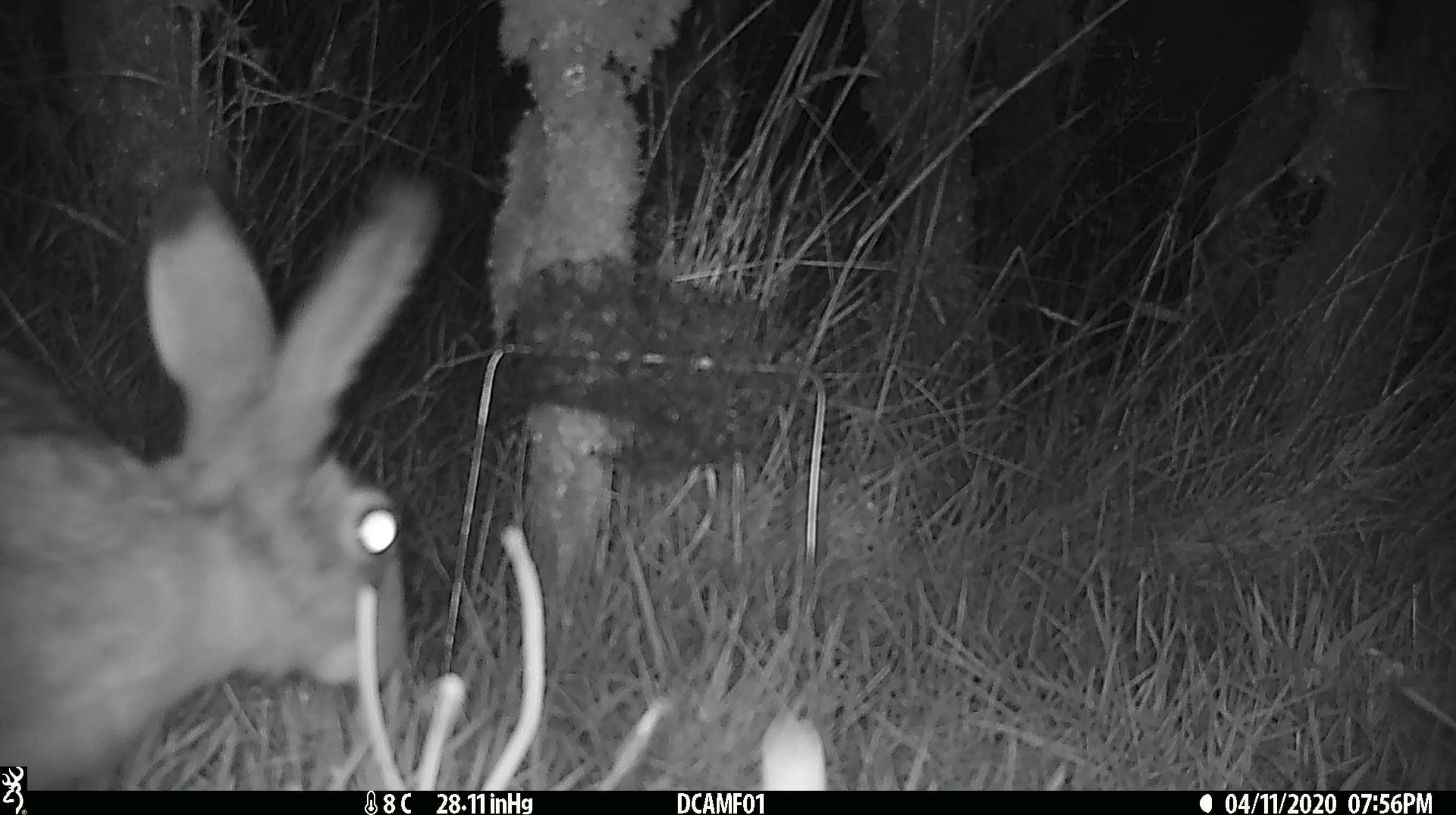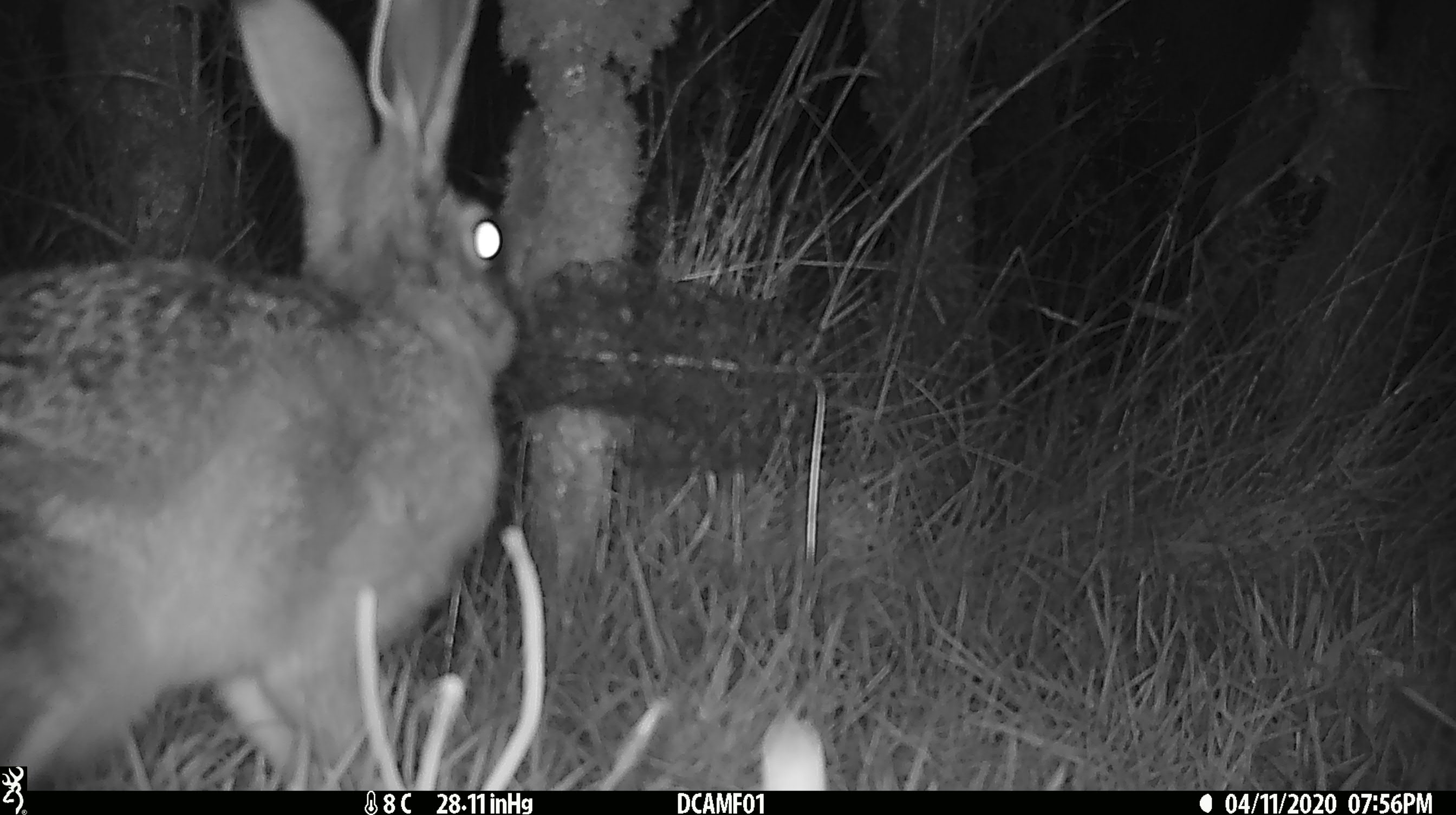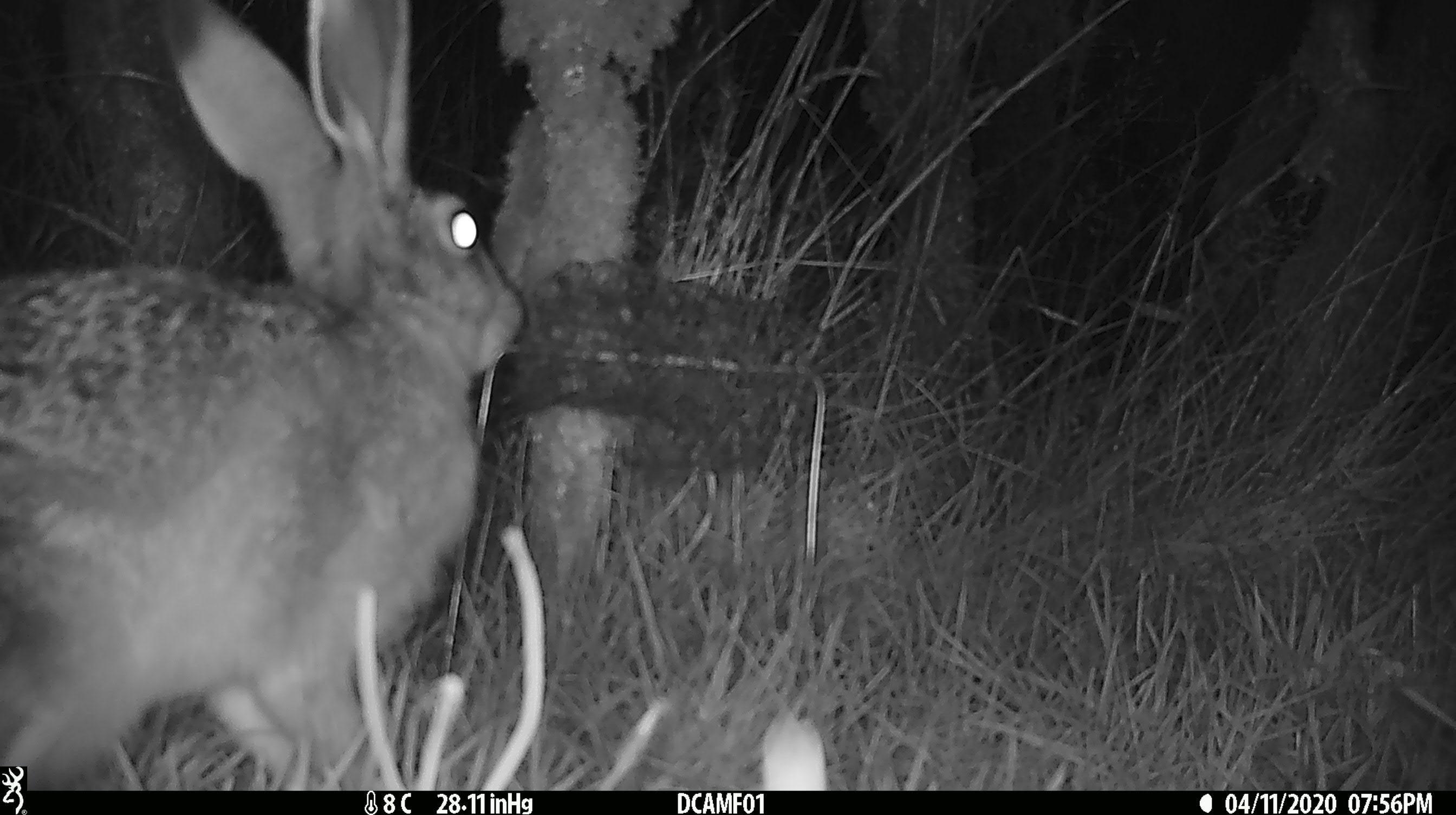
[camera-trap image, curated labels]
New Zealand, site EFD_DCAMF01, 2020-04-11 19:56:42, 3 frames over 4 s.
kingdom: Animalia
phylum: Chordata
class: Mammalia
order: Lagomorpha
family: Leporidae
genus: Lepus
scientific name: Lepus europaeus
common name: brown hare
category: hare